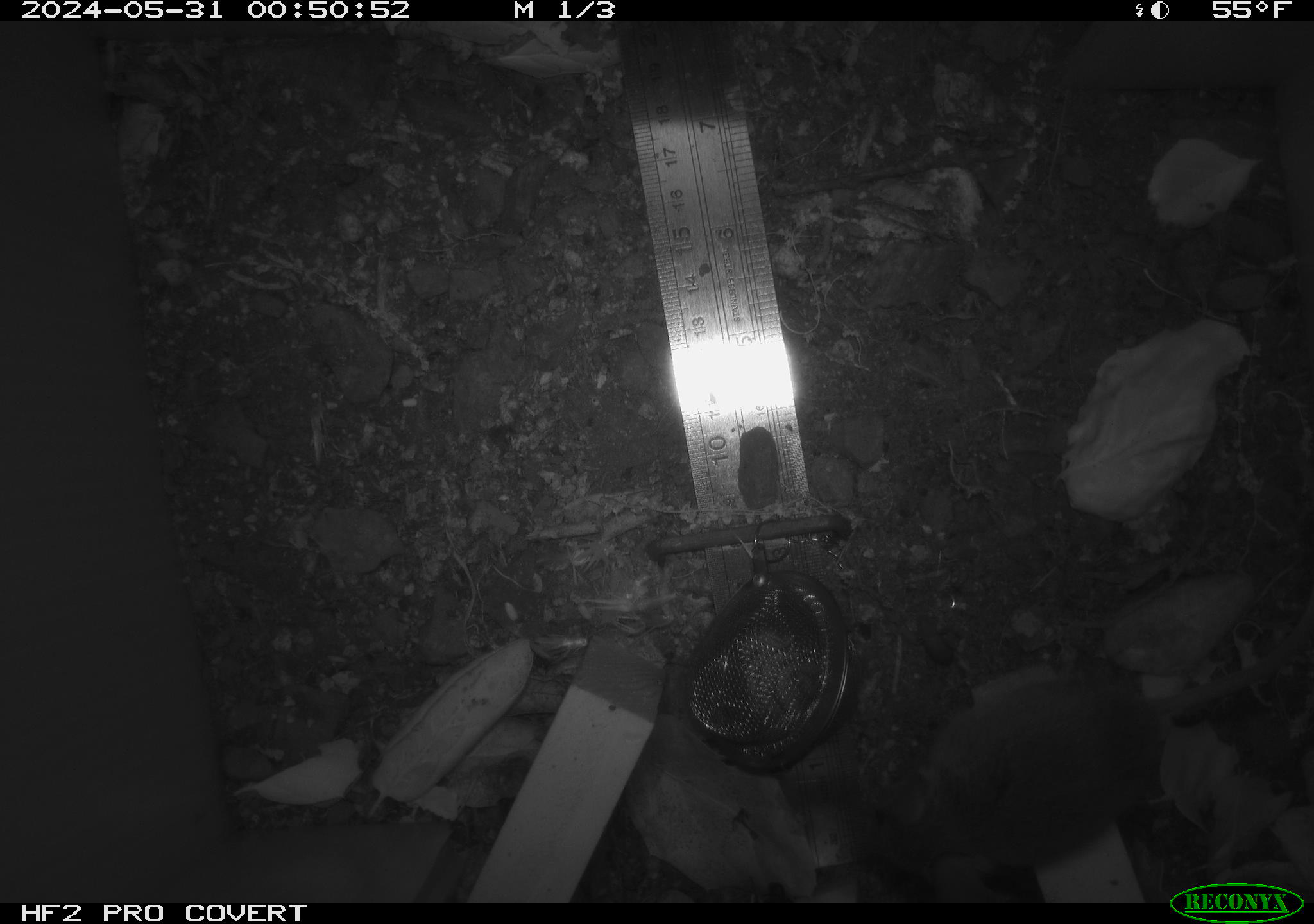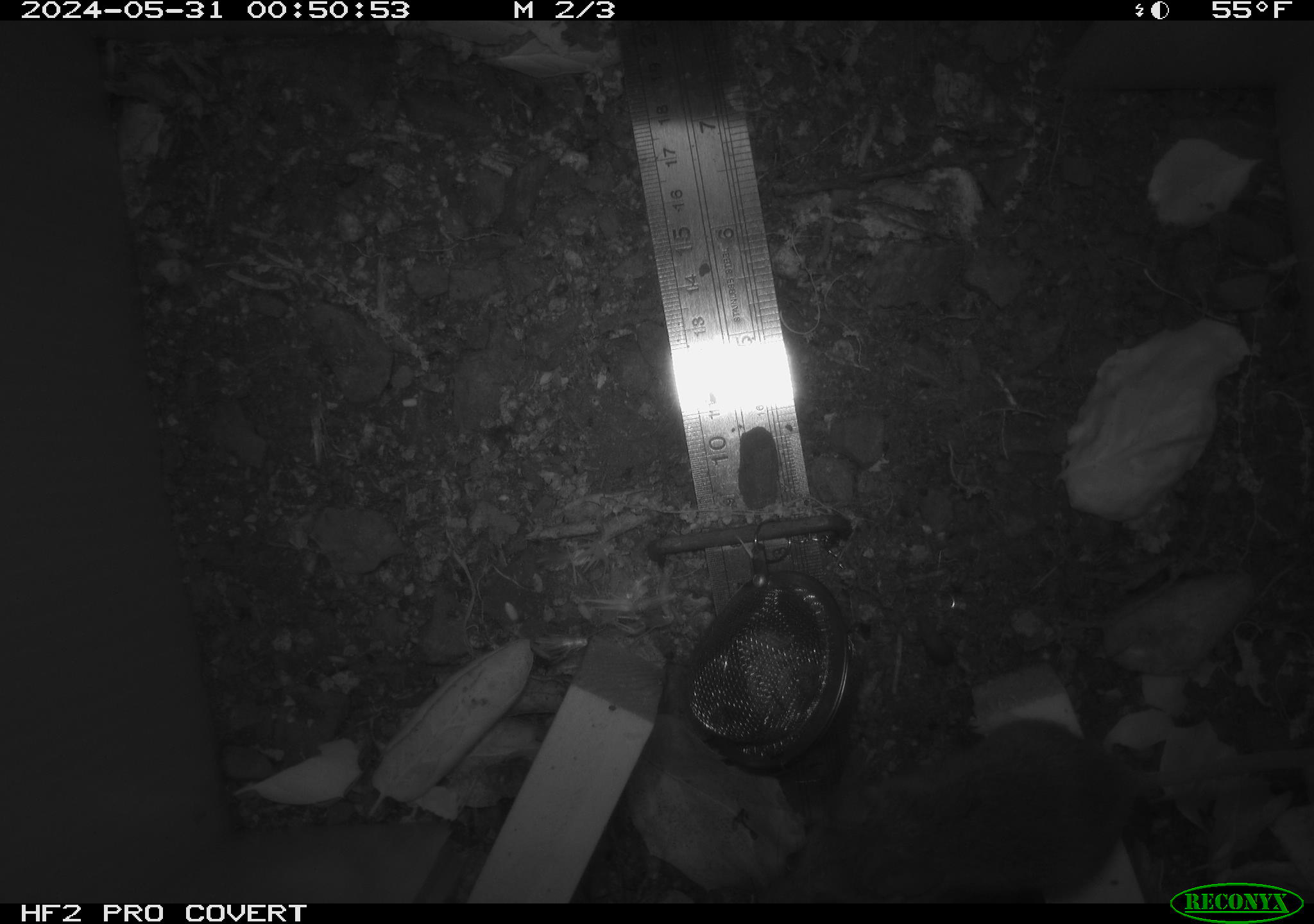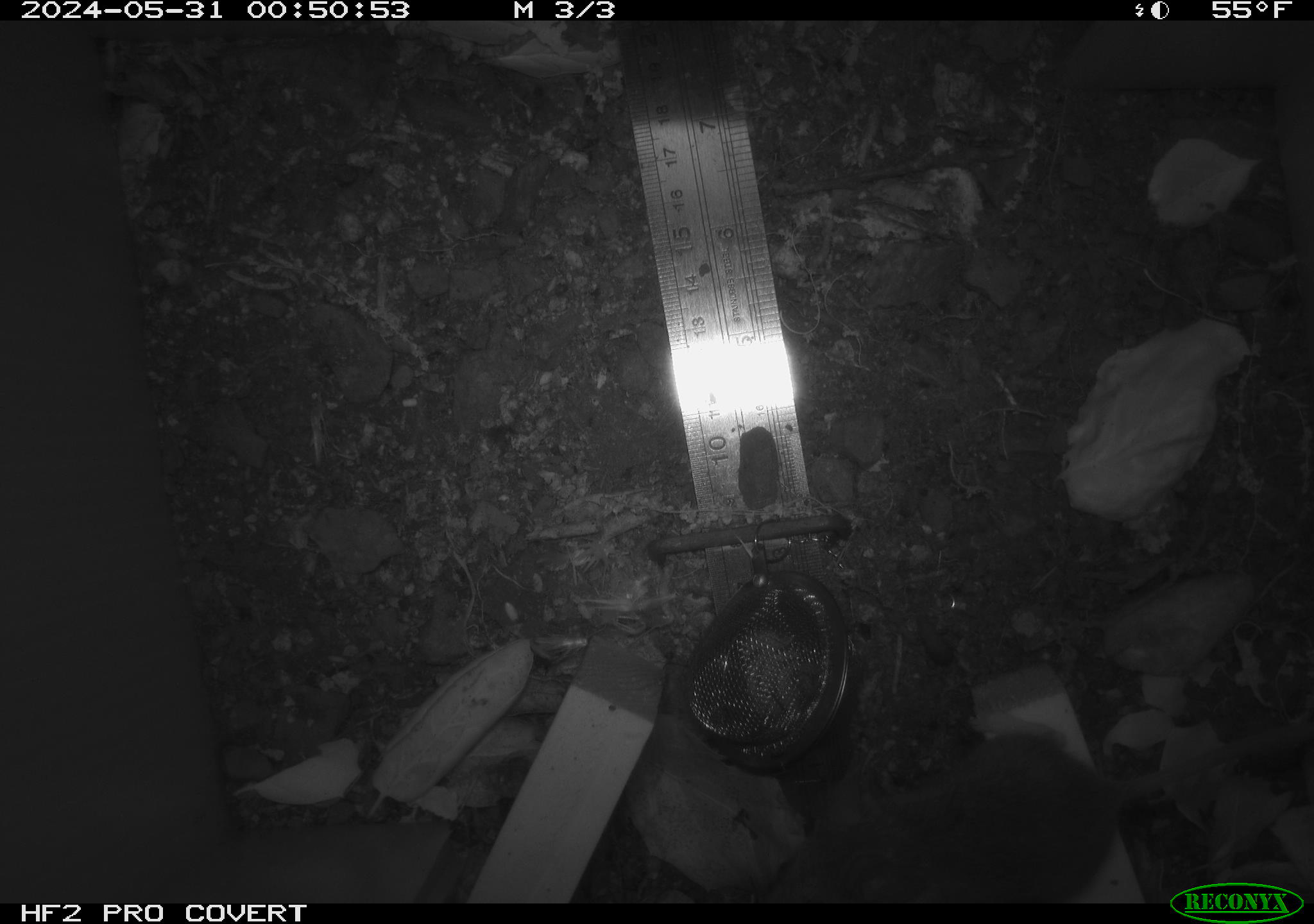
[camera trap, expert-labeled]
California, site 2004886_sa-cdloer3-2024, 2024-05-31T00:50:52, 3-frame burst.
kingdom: Animalia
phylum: Chordata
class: Mammalia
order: Rodentia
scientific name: Rodentia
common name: rodent